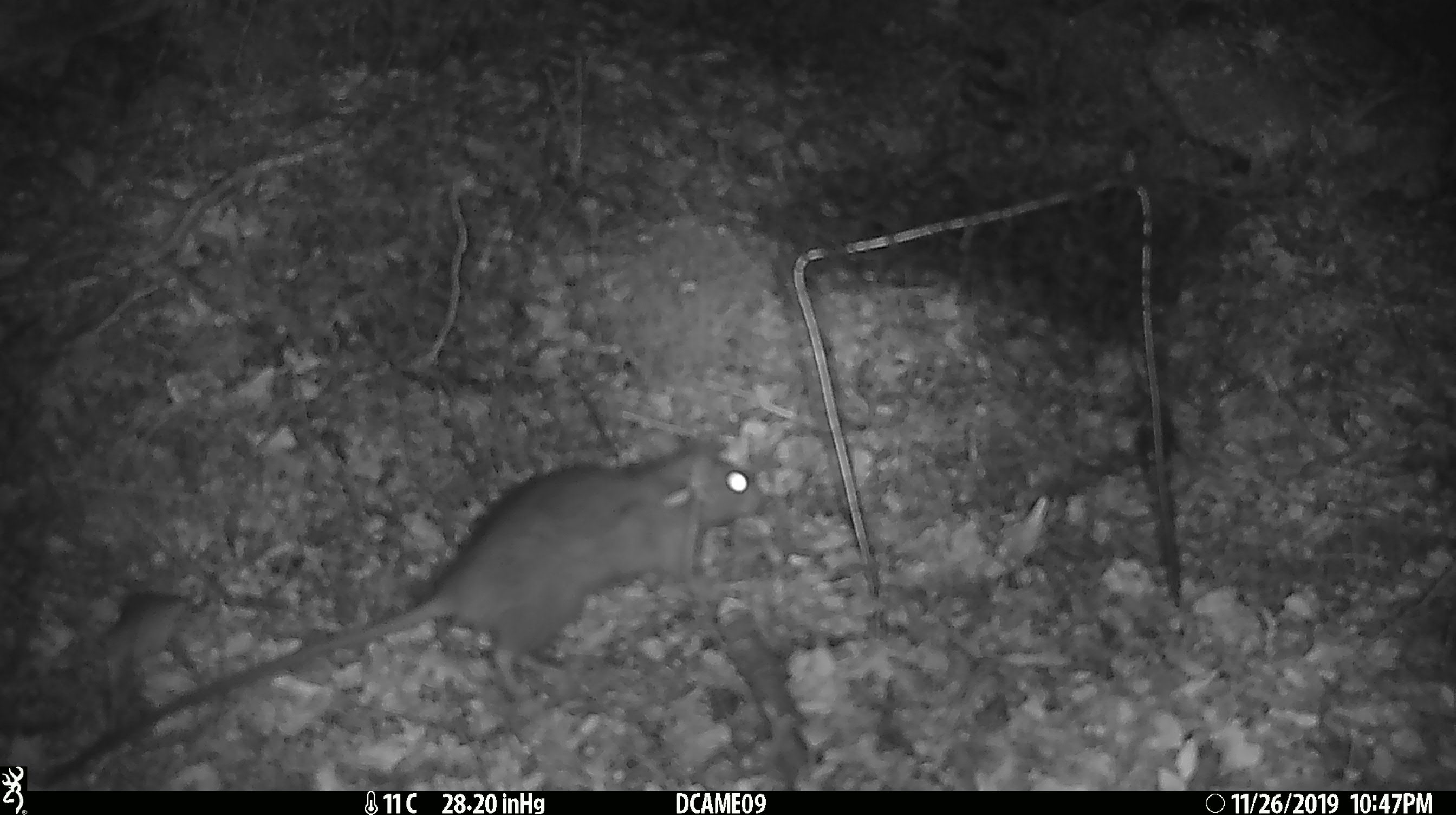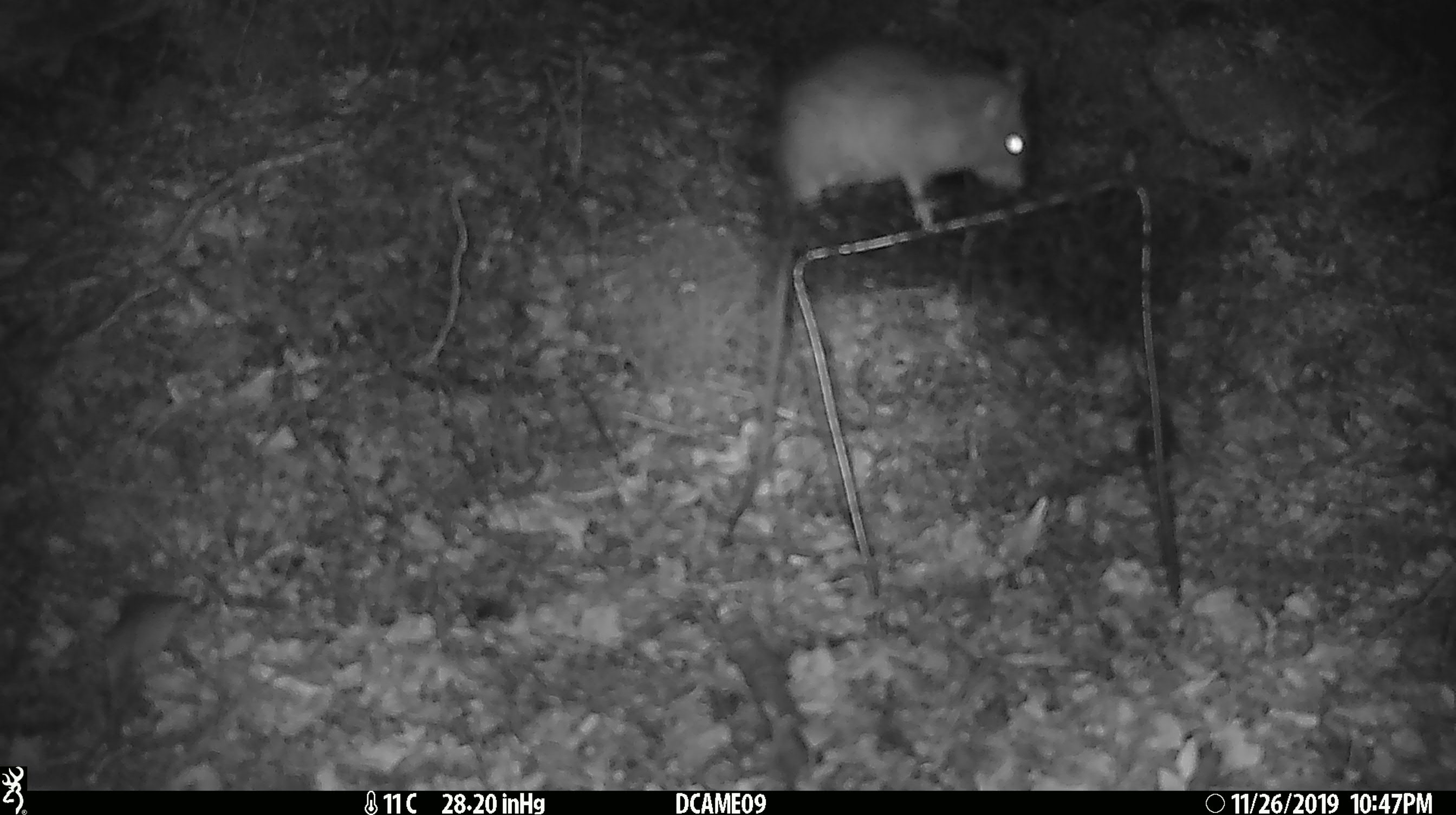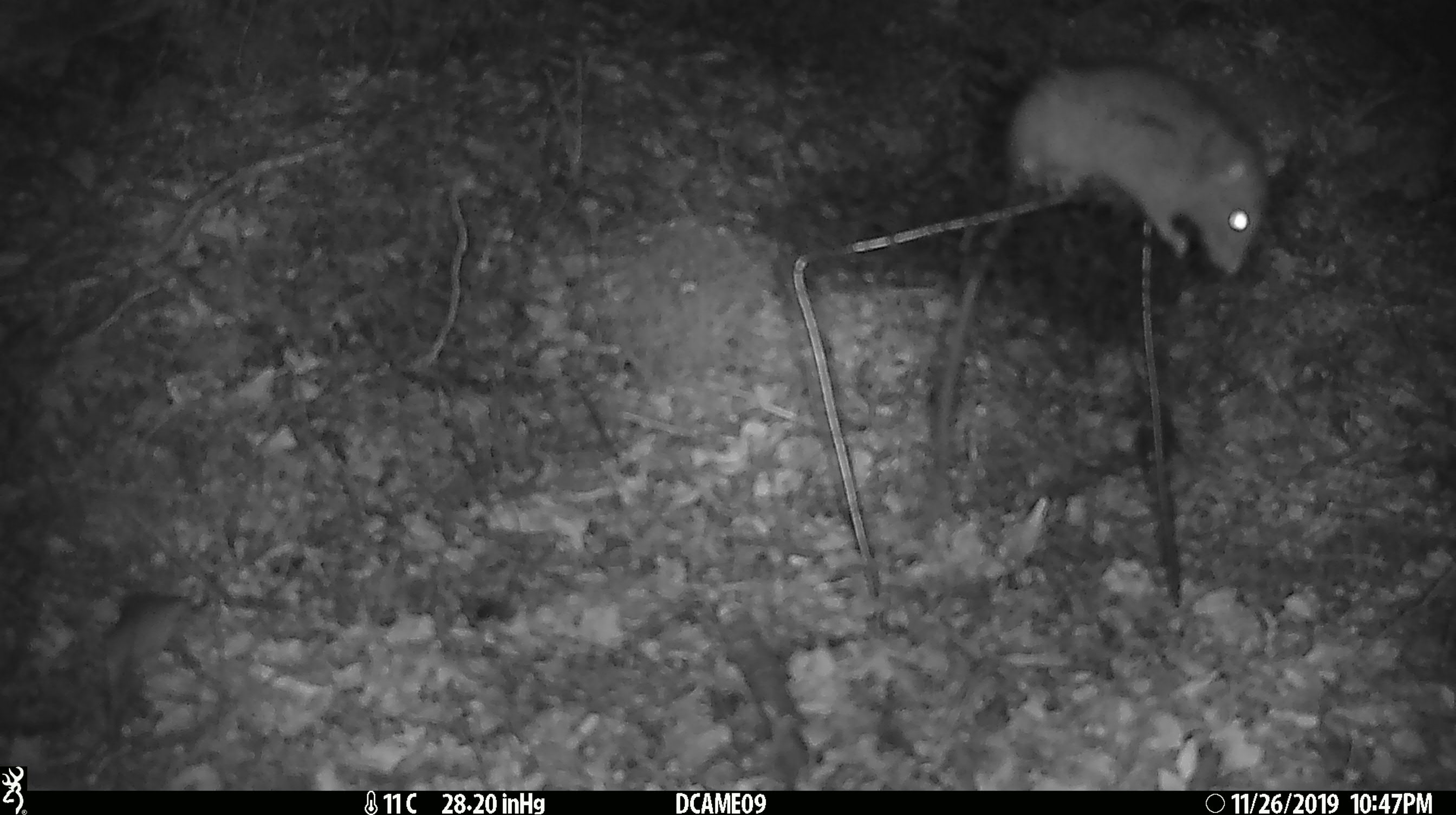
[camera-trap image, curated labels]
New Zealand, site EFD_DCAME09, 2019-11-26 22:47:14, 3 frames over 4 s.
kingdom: Animalia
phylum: Chordata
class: Mammalia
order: Rodentia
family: Muridae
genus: Rattus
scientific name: Rattus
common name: rat